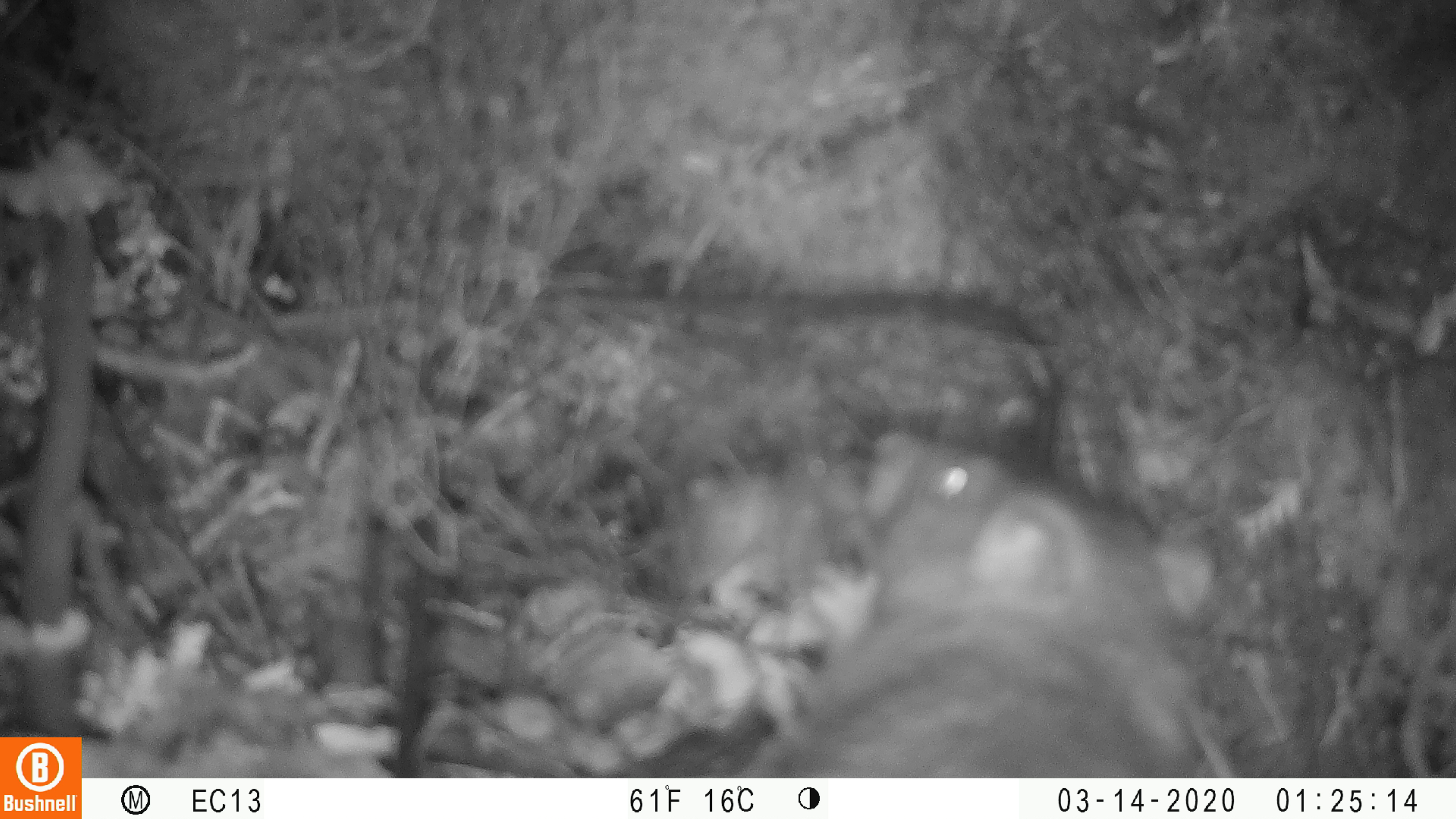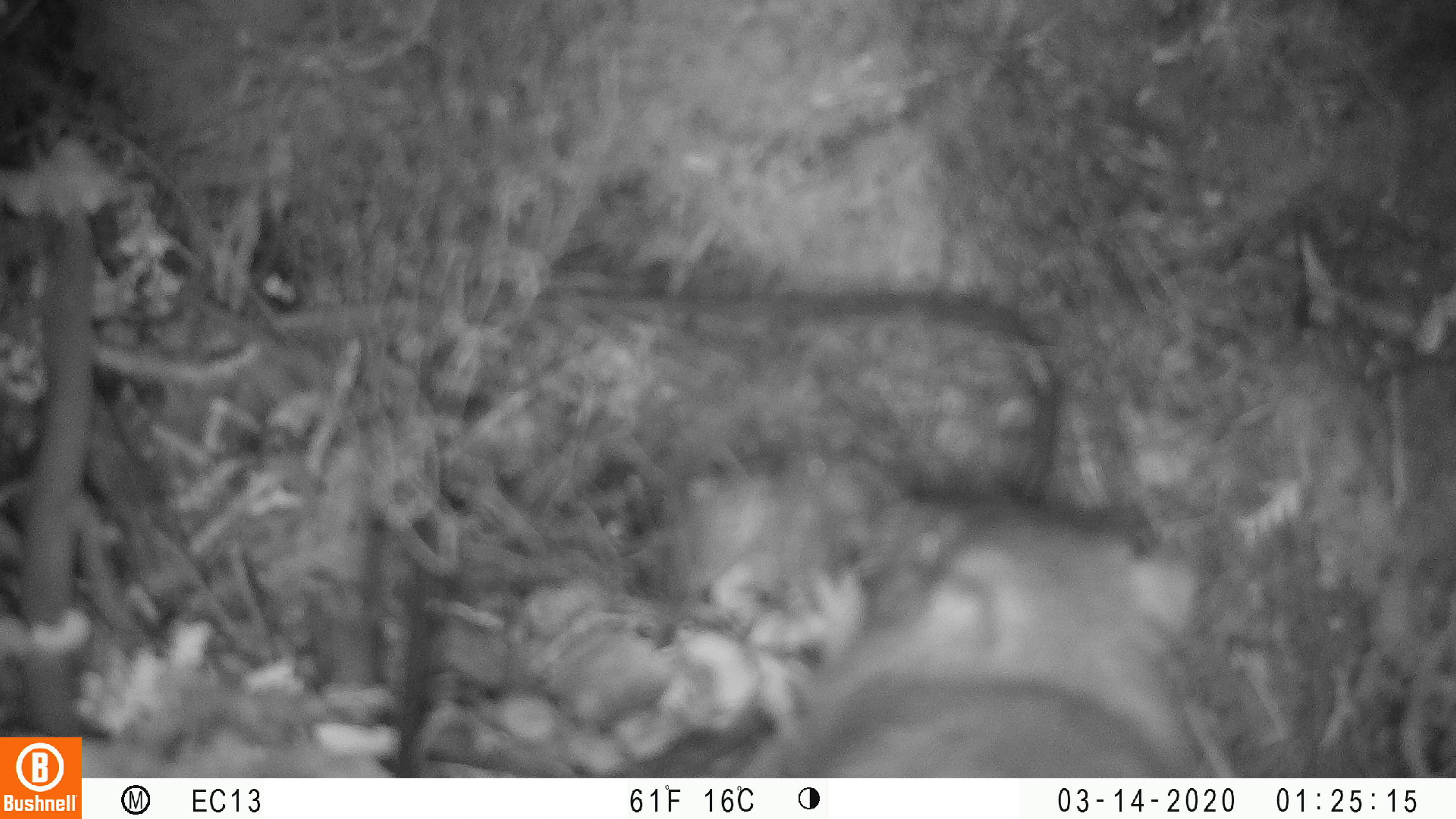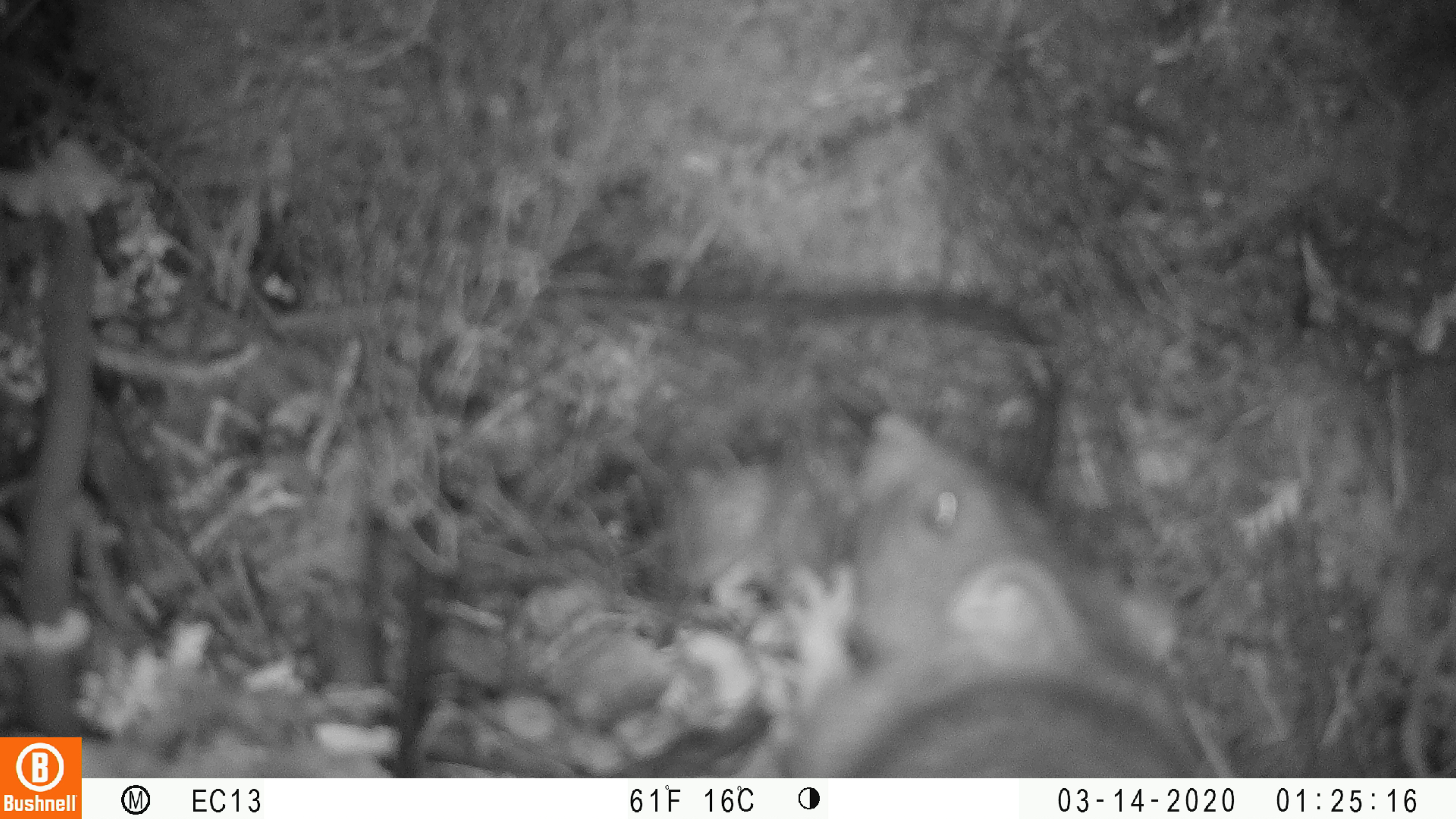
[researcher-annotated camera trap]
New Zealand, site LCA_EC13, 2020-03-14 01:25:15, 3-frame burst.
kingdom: Animalia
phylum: Chordata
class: Mammalia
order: Rodentia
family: Muridae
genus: Rattus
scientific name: Rattus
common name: rat